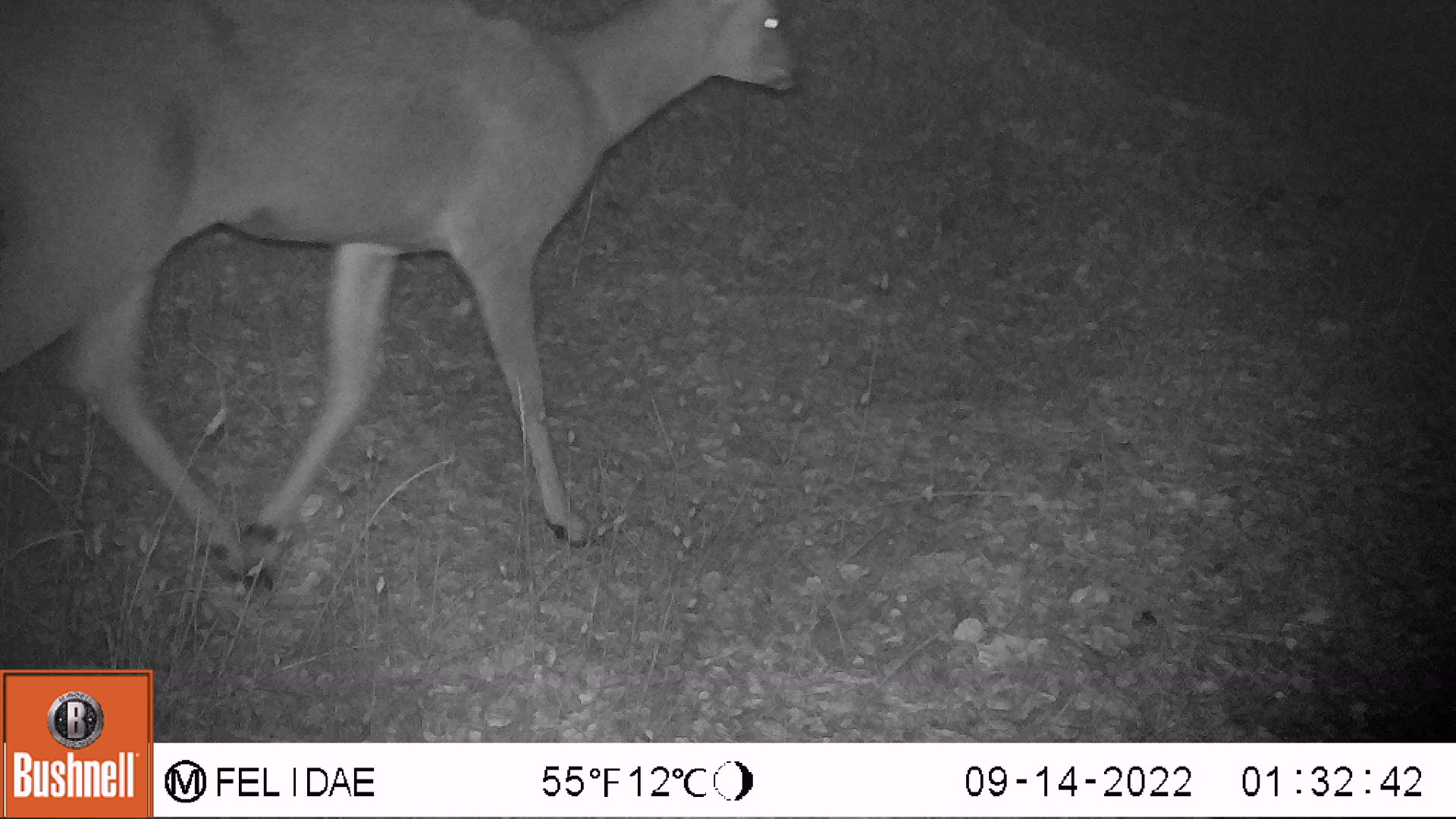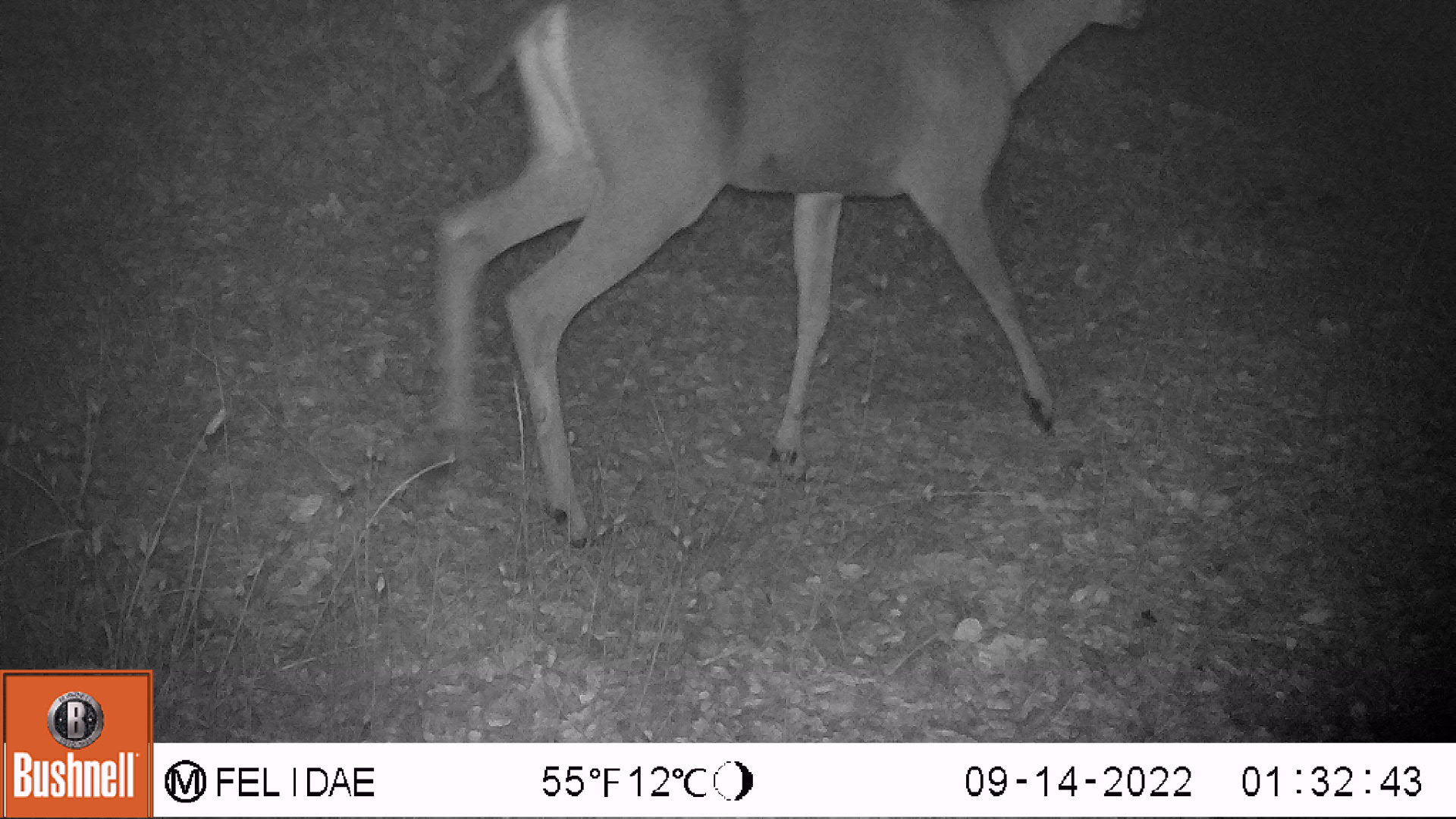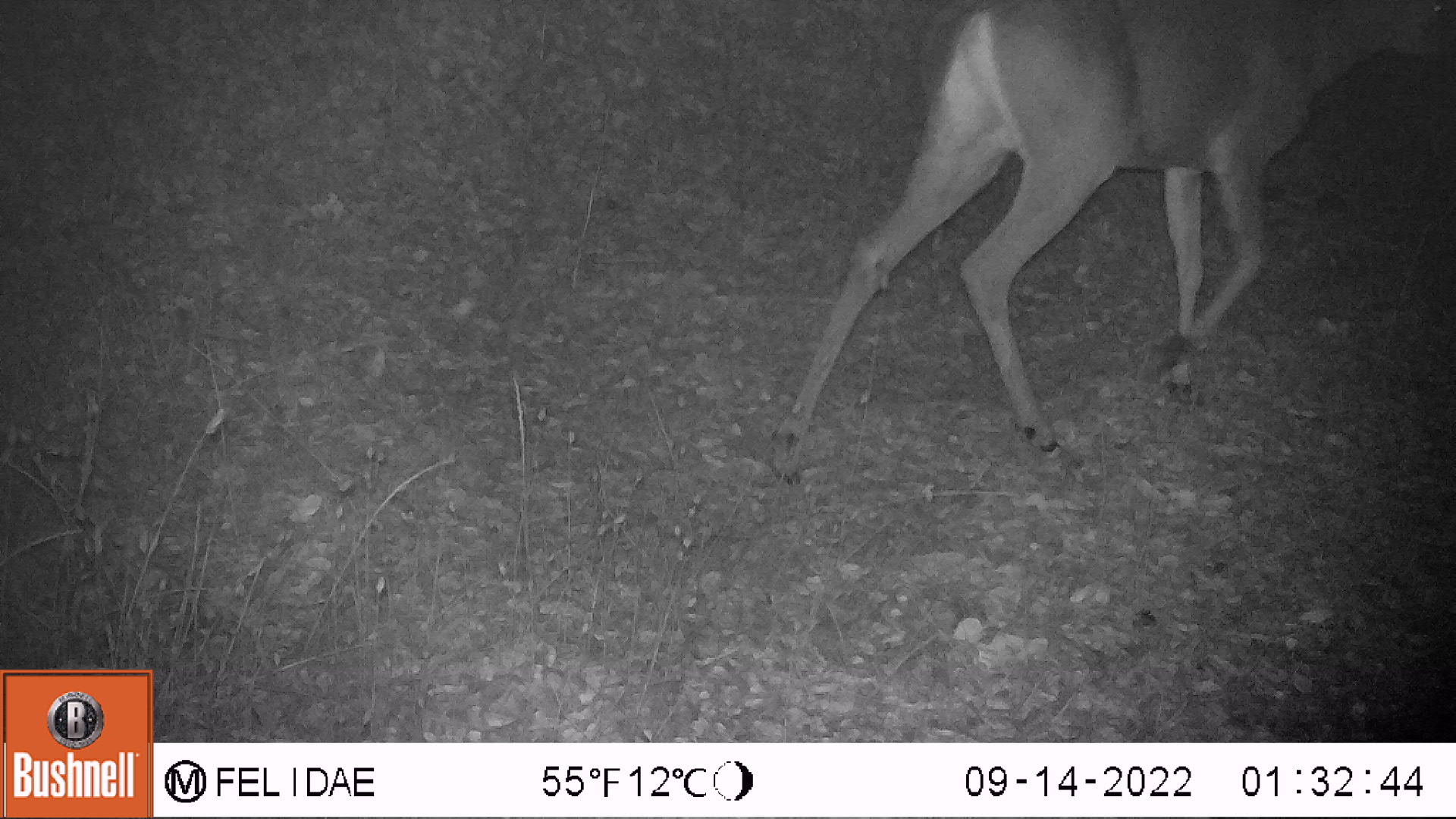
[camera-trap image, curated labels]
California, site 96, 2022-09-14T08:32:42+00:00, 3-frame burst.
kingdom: Animalia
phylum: Chordata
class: Mammalia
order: Artiodactyla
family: Cervidae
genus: Odocoileus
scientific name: Odocoileus hemionus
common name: mule deer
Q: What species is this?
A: Mule deer (Odocoileus hemionus).